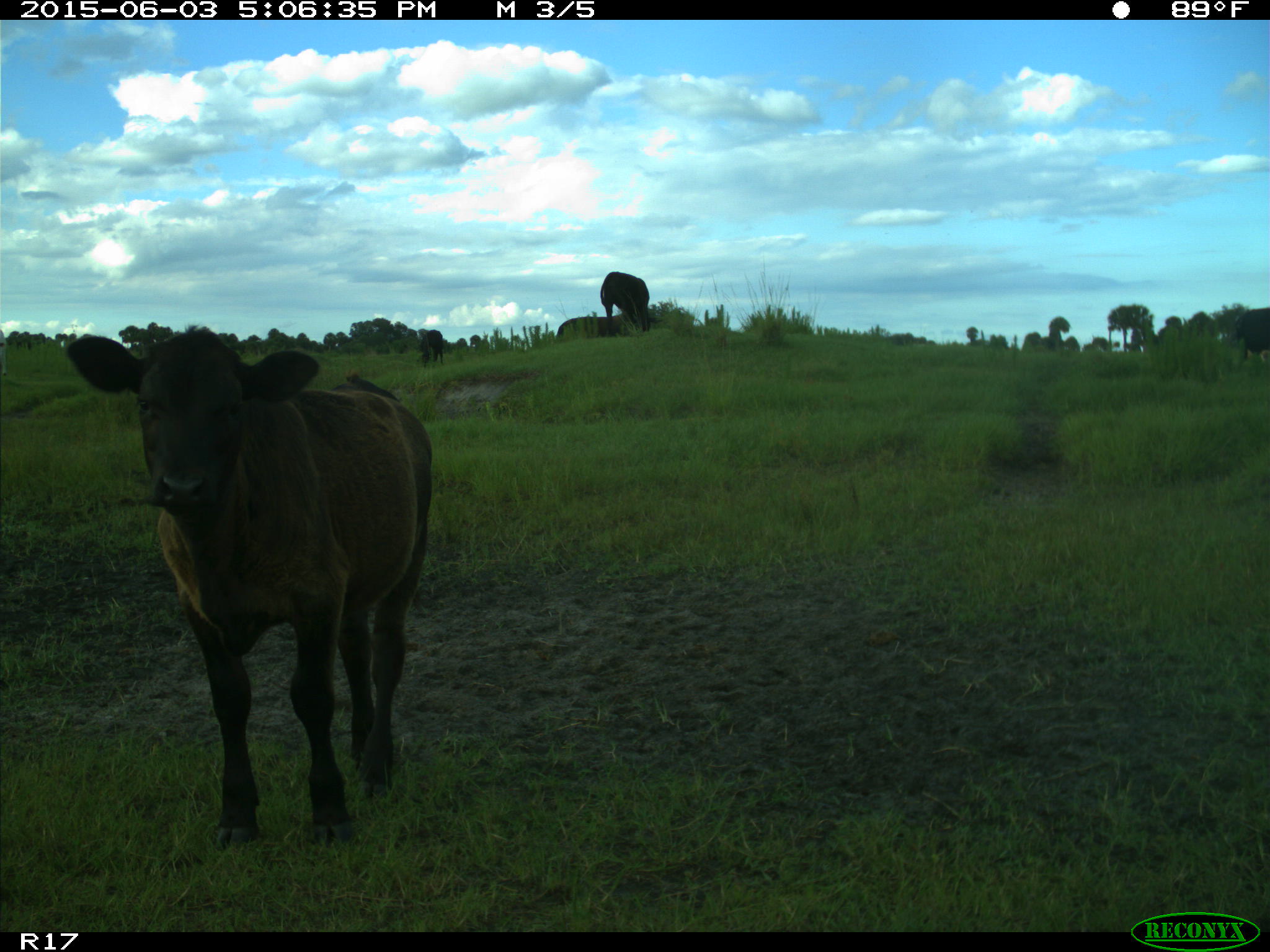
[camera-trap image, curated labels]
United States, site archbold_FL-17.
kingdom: Animalia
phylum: Chordata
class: Mammalia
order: Artiodactyla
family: Bovidae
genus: Bos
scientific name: Bos taurus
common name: domestic cow